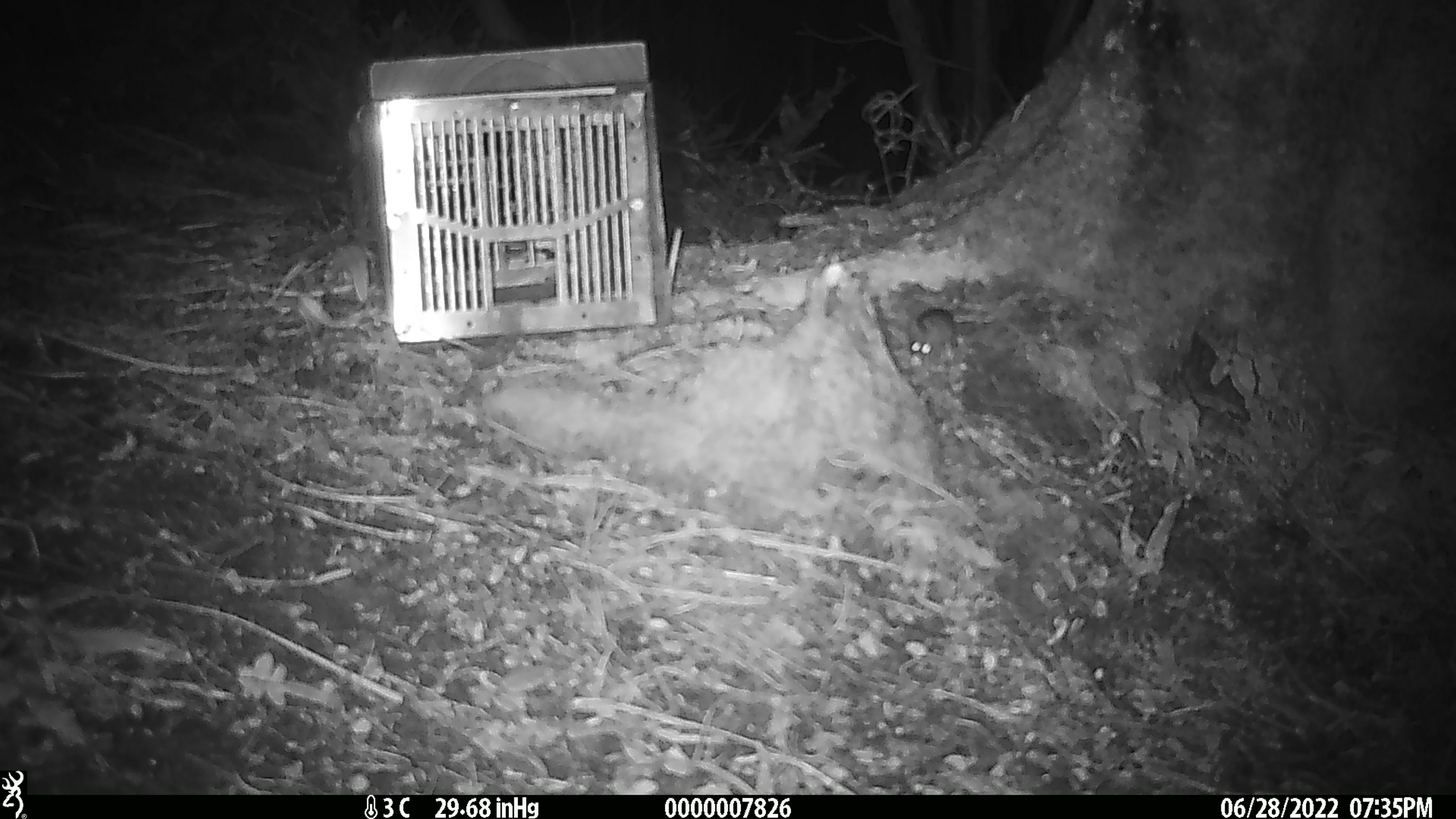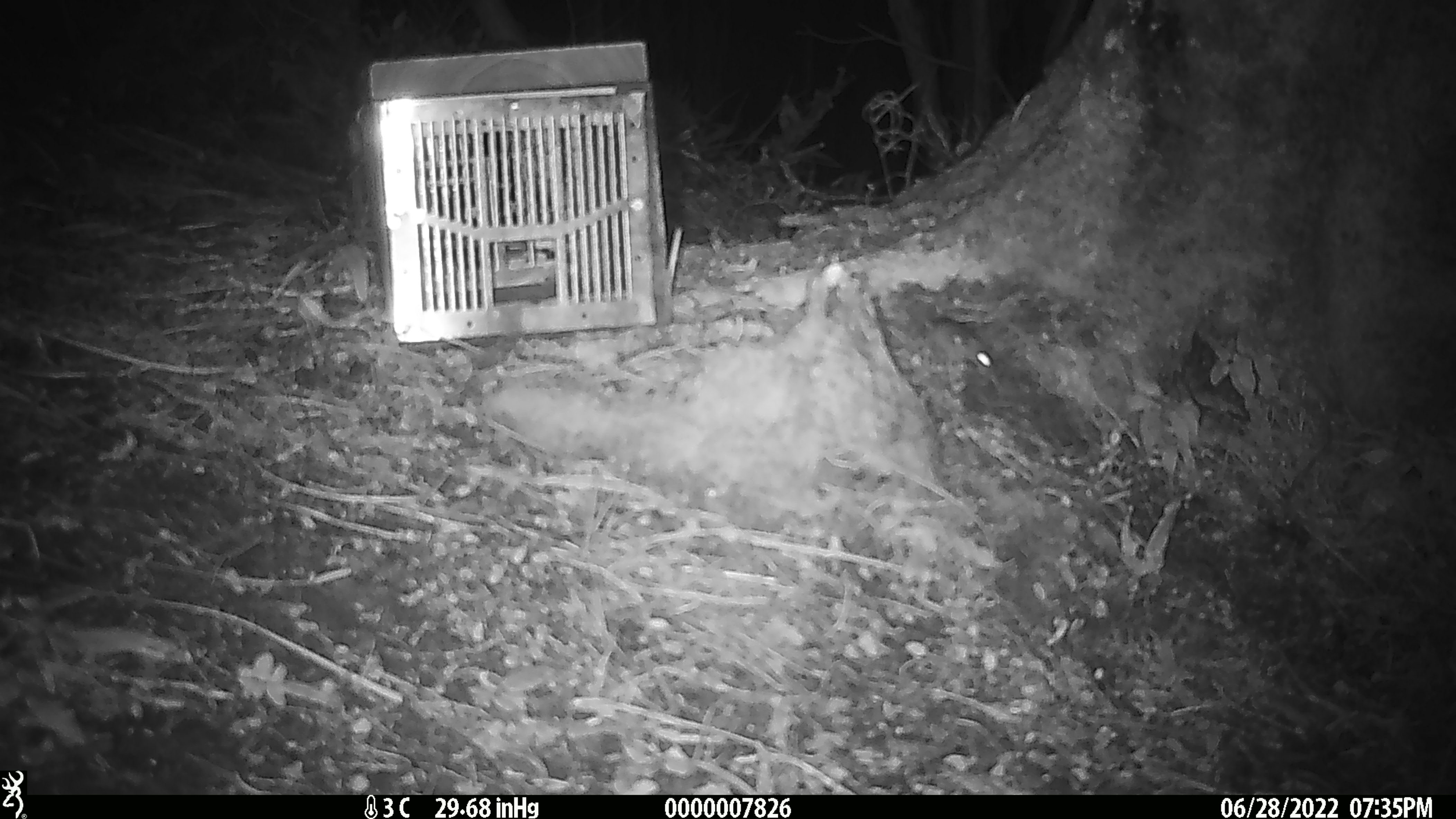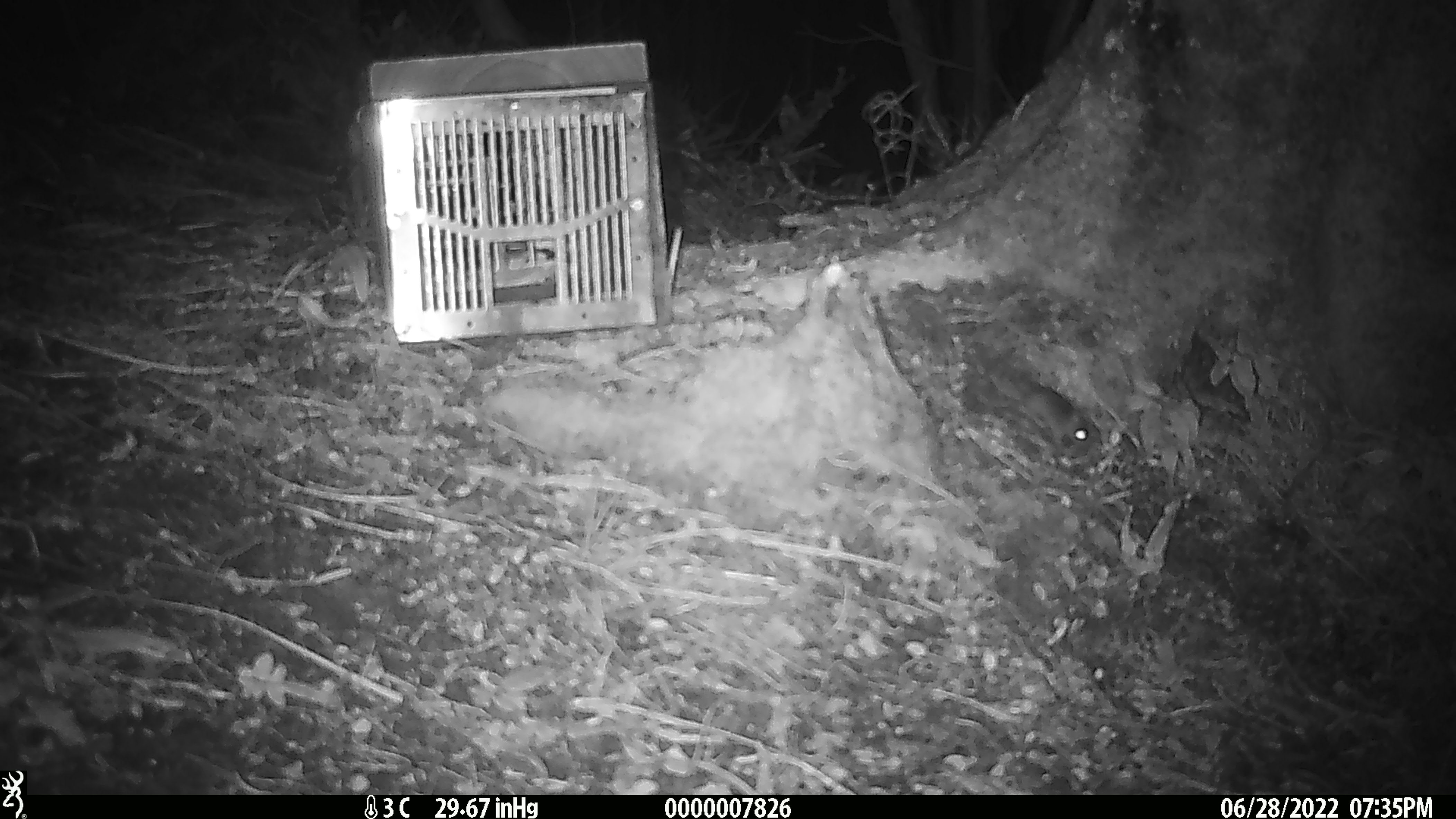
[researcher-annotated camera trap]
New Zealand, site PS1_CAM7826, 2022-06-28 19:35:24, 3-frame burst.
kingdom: Animalia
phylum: Chordata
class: Mammalia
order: Rodentia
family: Muridae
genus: Mus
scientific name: Mus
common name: mouse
Mouse (Mus).